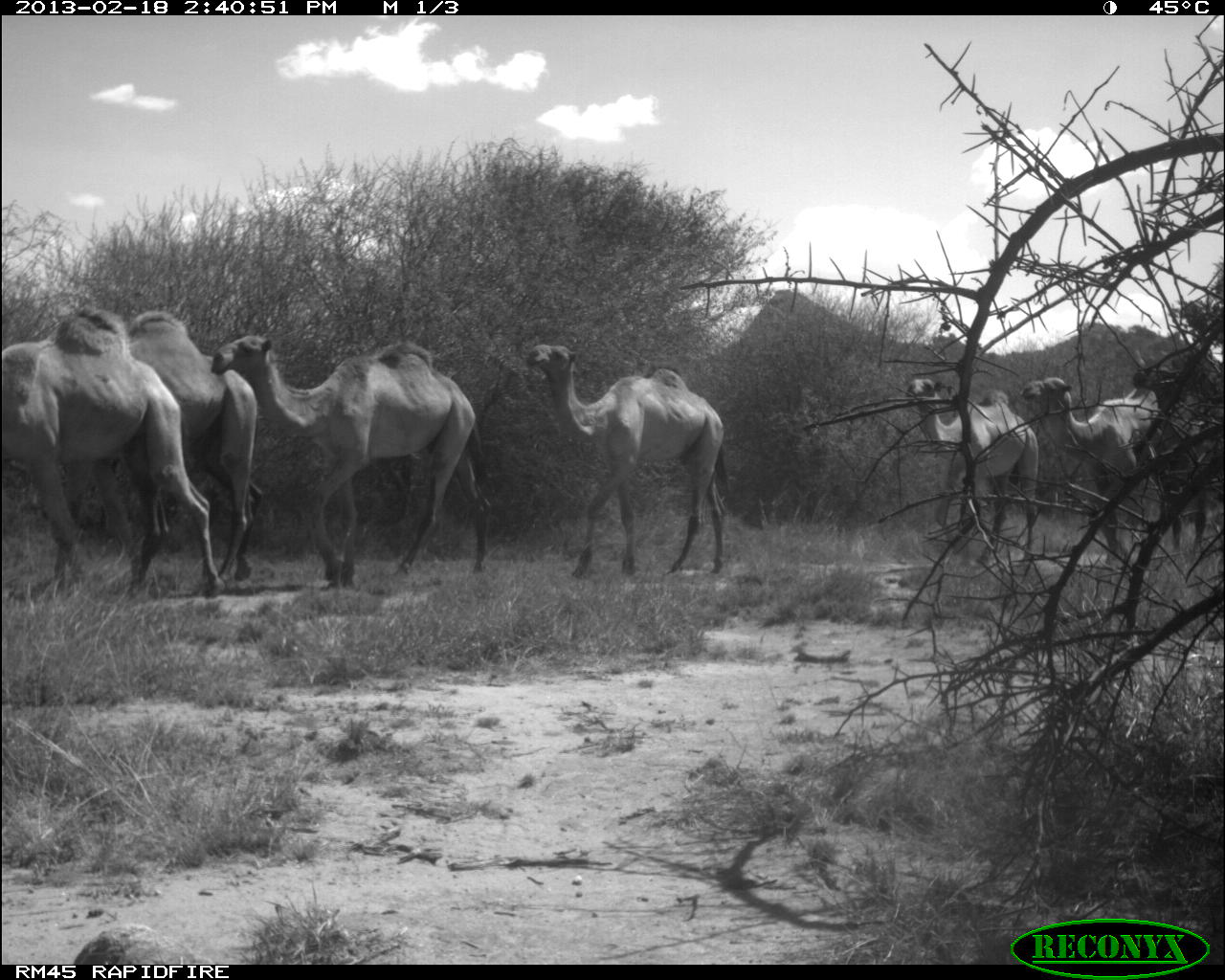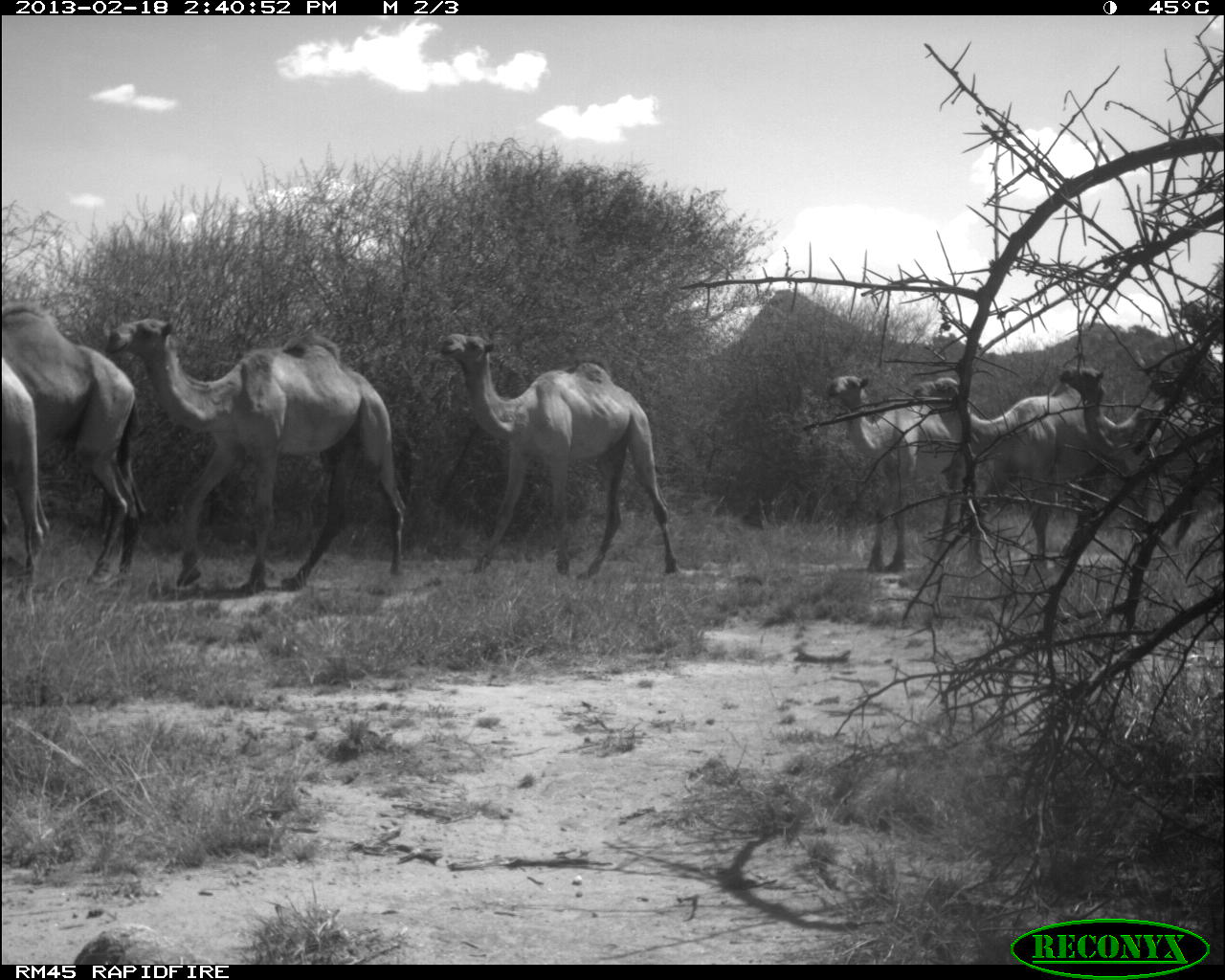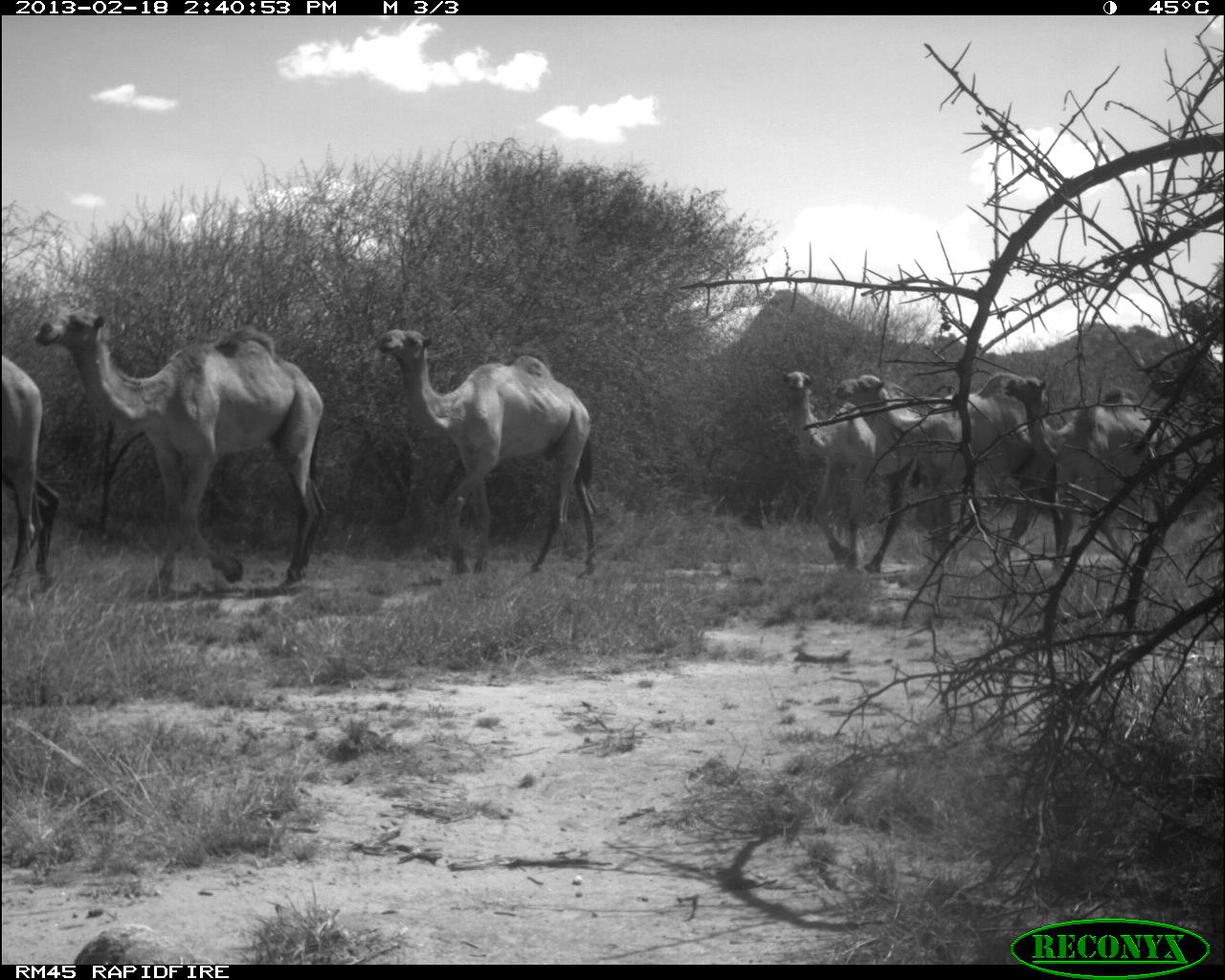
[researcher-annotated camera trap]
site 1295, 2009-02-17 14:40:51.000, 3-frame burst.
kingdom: Animalia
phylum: Chordata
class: Mammalia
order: Artiodactyla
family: Camelidae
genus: Camelus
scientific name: Camelus dromedarius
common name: dromedary camel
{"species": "Camelus dromedarius (dromedary camel)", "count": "7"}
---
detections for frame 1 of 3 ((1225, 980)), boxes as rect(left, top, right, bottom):
camelus dromedarius: rect(212, 339, 488, 595); rect(3, 303, 229, 604); rect(518, 339, 733, 582); rect(91, 304, 257, 591); rect(1022, 372, 1204, 558); rect(893, 363, 1033, 551)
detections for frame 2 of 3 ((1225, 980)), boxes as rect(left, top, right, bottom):
camelus dromedarius: rect(117, 319, 406, 595); rect(430, 328, 682, 582); rect(0, 304, 143, 588); rect(900, 361, 1086, 558); rect(817, 367, 989, 565); rect(1049, 354, 1225, 528)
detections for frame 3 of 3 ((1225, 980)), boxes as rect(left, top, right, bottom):
camelus dromedarius: rect(23, 315, 328, 599); rect(354, 319, 586, 568); rect(821, 361, 1033, 558); rect(977, 371, 1182, 568); rect(768, 363, 895, 551); rect(3, 308, 49, 599); rect(3, 304, 39, 588); rect(732, 695, 740, 718)